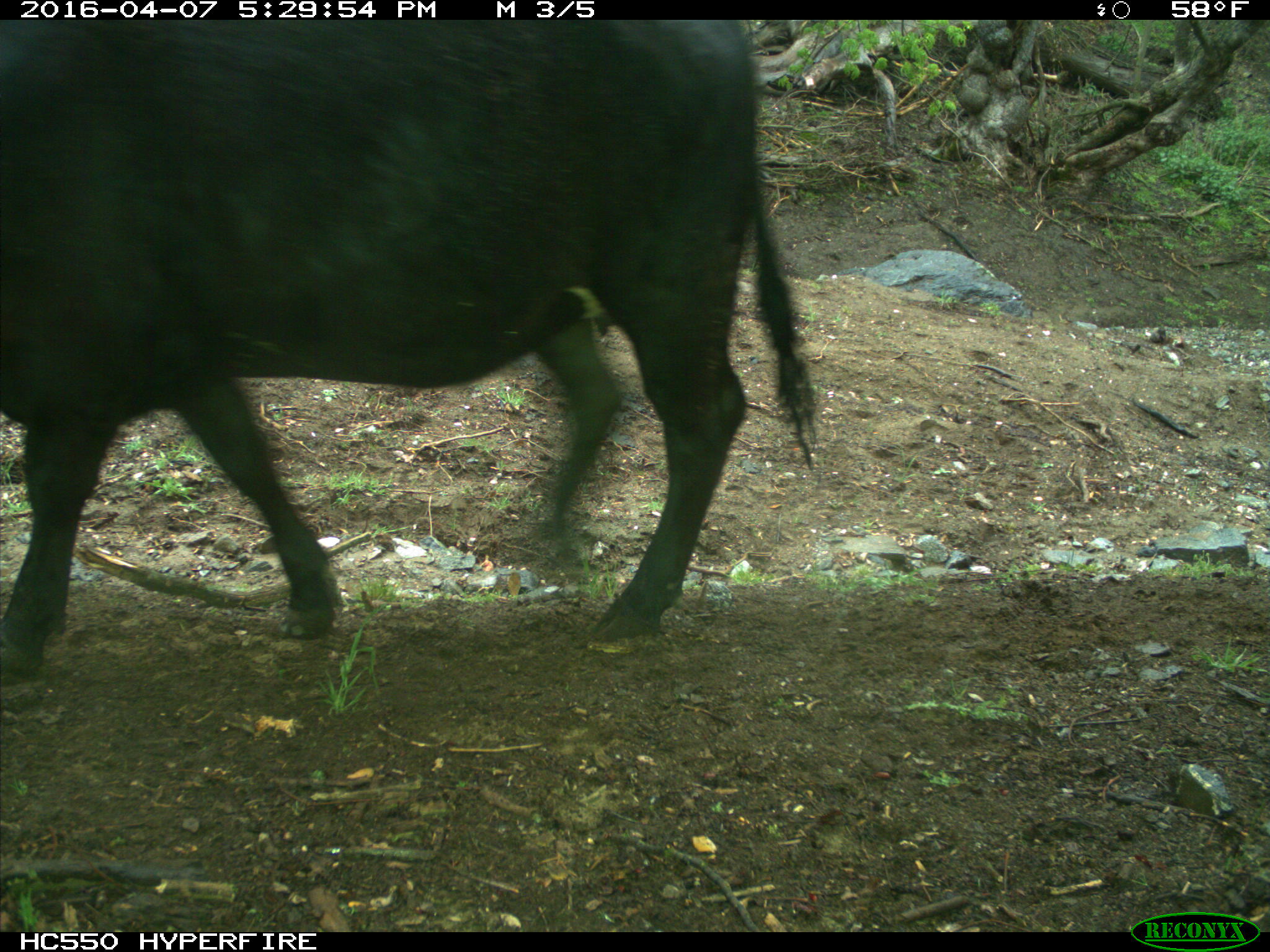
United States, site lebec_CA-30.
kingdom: Animalia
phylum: Chordata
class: Mammalia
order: Artiodactyla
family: Bovidae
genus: Bos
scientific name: Bos taurus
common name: domestic cow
Bos taurus (domestic cow).